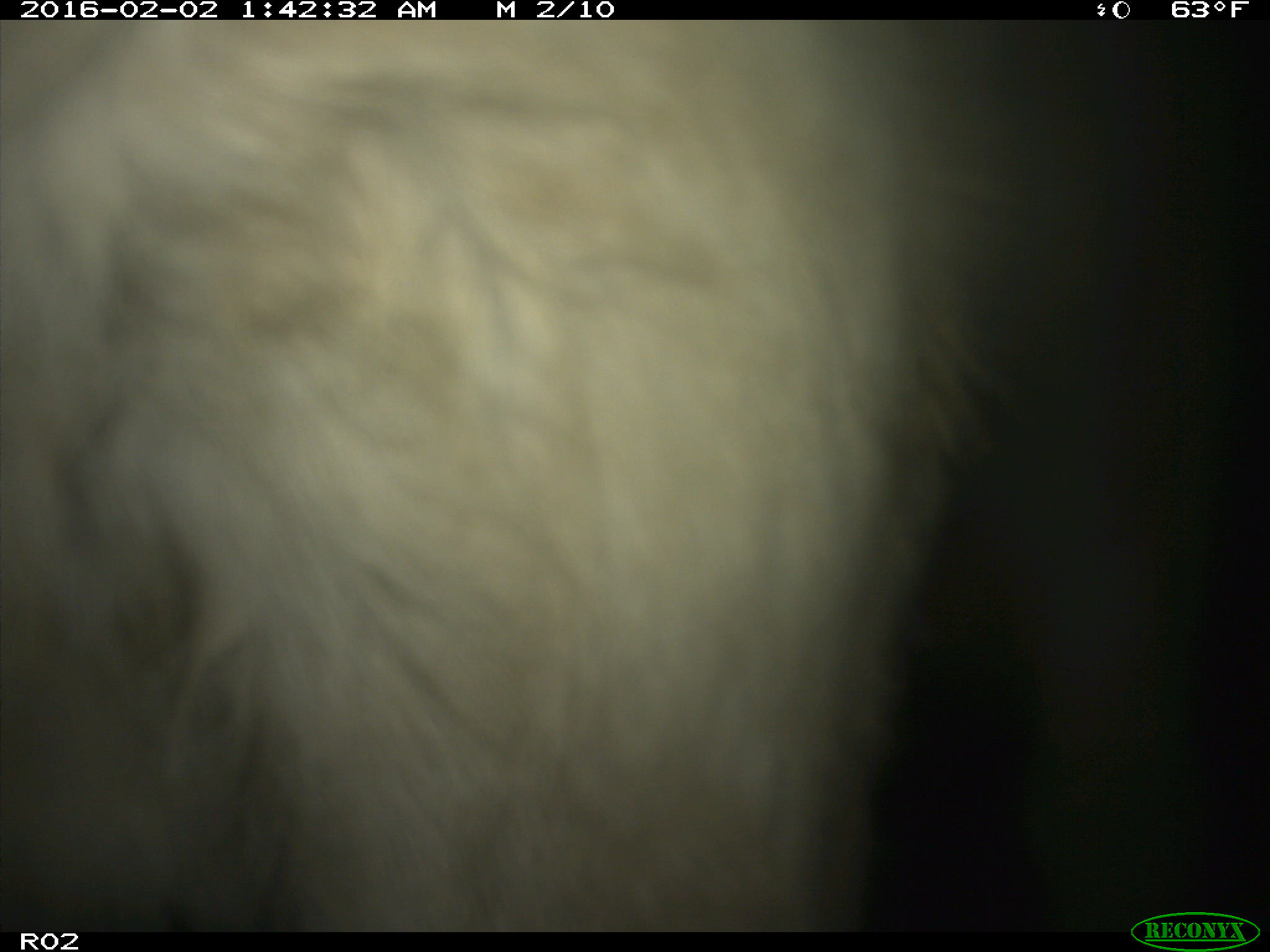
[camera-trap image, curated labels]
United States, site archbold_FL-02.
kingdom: Animalia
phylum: Chordata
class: Mammalia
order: Artiodactyla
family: Bovidae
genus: Bos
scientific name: Bos taurus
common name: domestic cow